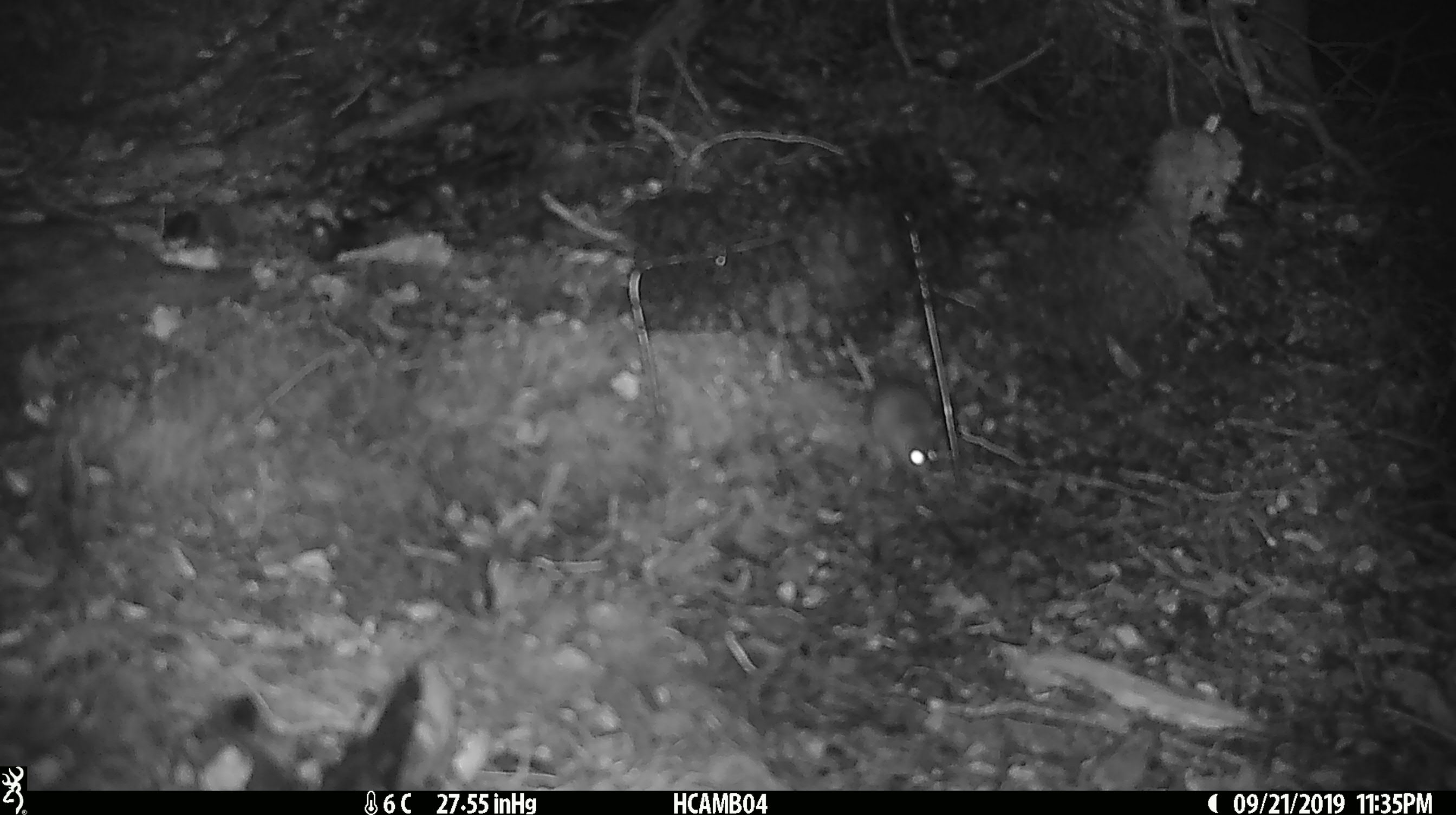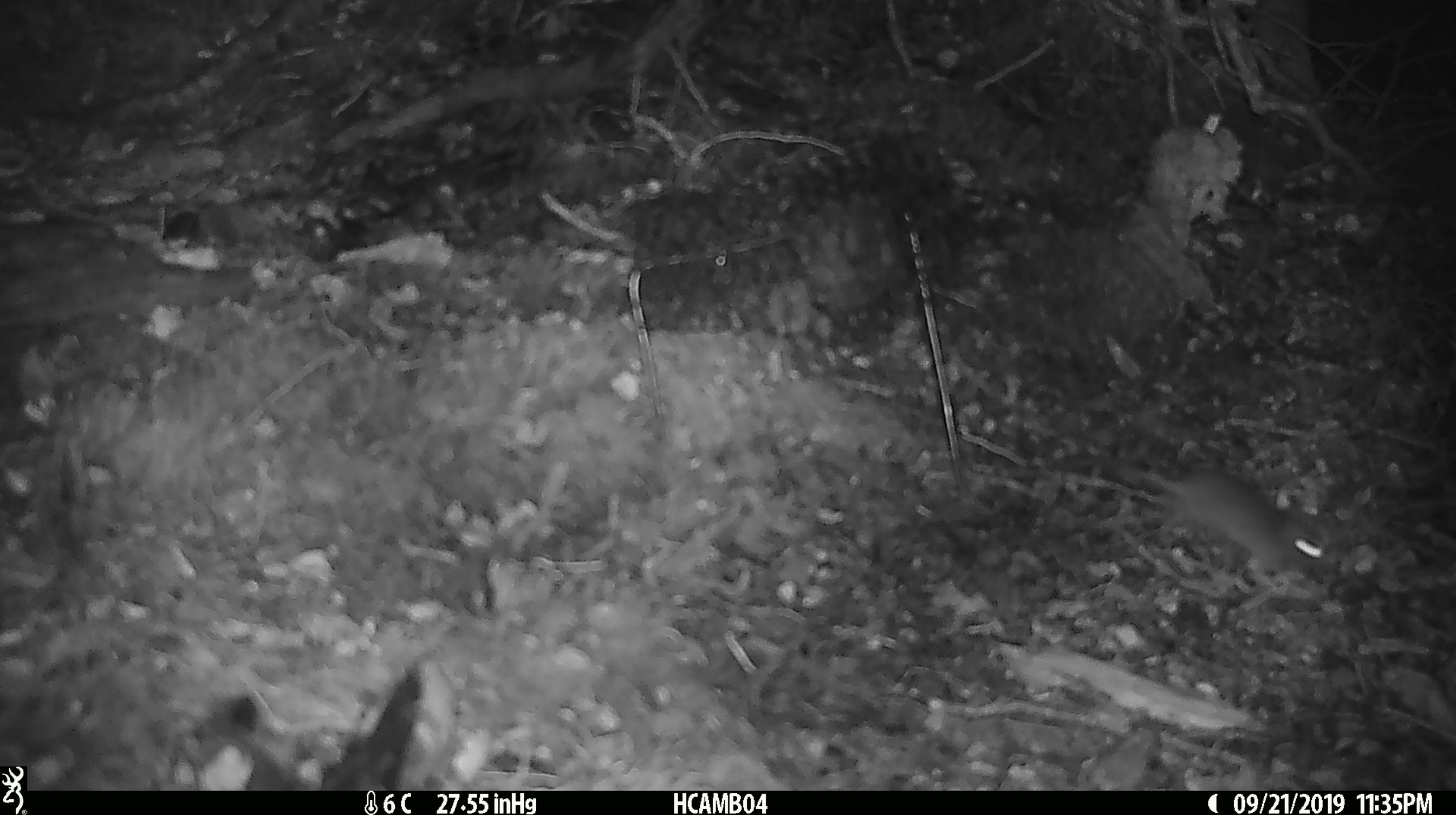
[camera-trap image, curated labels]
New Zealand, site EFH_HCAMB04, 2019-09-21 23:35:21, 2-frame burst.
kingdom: Animalia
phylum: Chordata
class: Mammalia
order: Rodentia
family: Muridae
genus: Mus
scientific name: Mus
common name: mouse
Mouse (Mus).